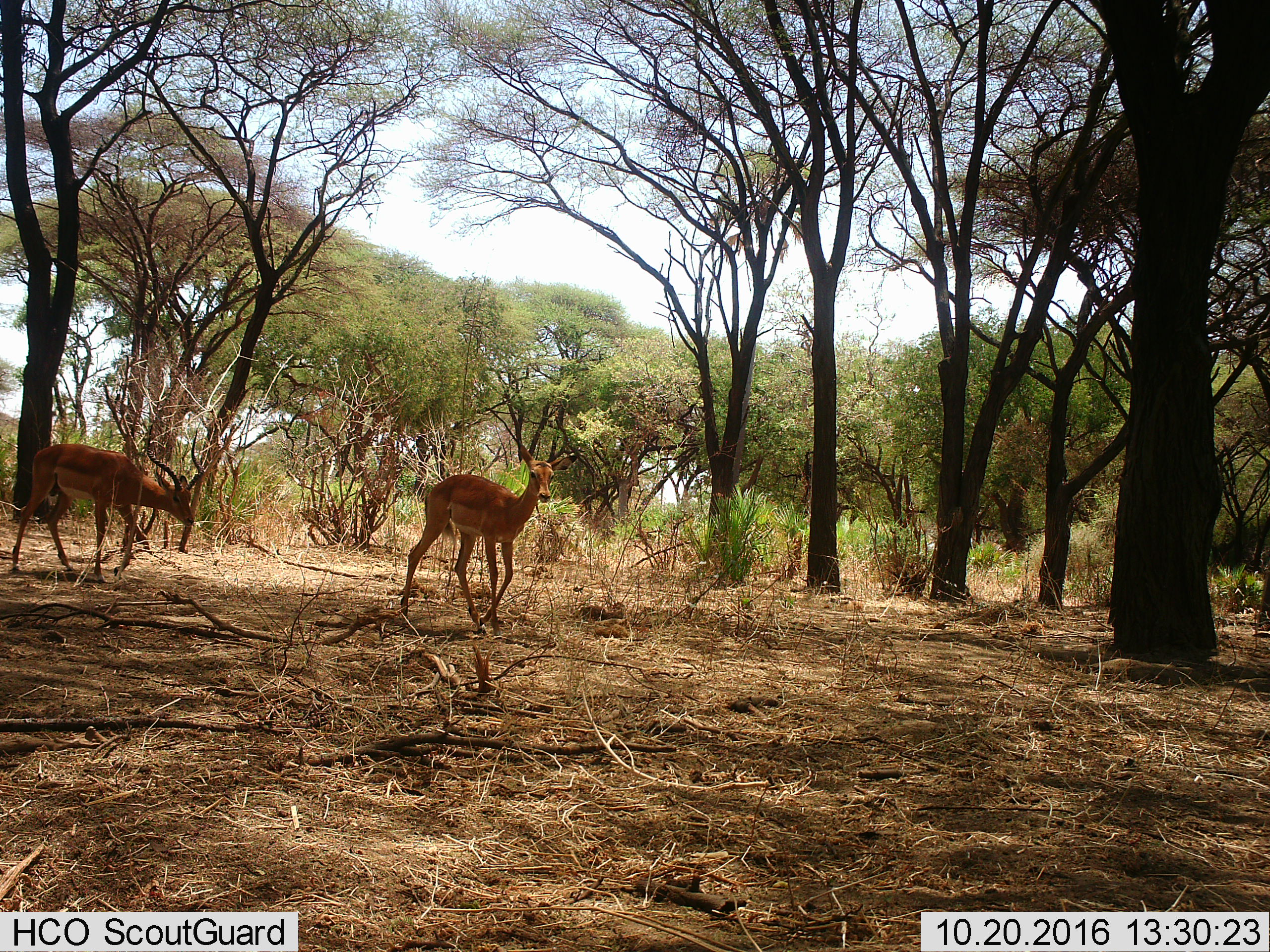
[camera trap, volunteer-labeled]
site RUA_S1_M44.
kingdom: Animalia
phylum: Chordata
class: Mammalia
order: Artiodactyla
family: Bovidae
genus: Aepyceros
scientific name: Aepyceros melampus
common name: impala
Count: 2.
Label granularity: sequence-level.